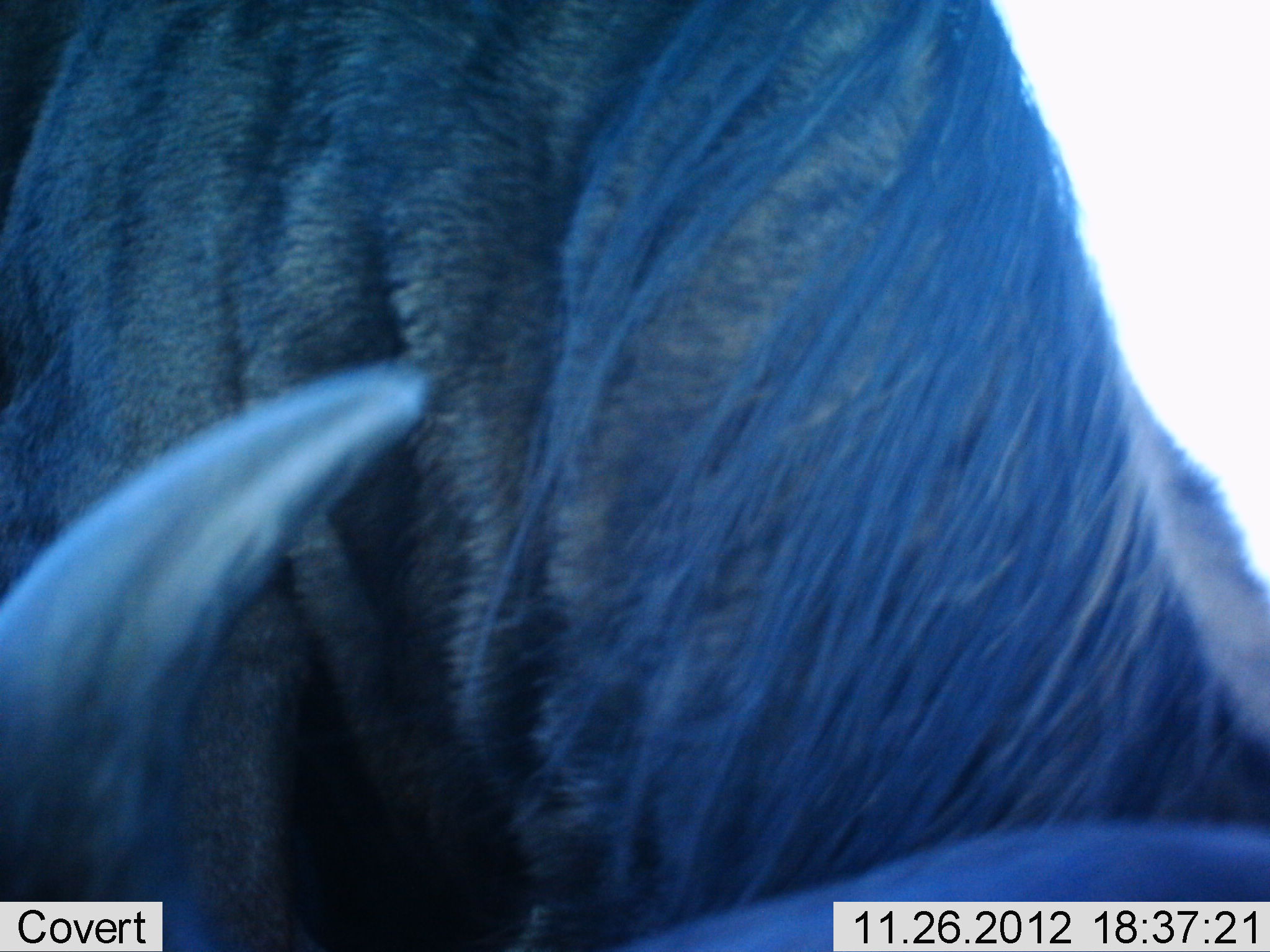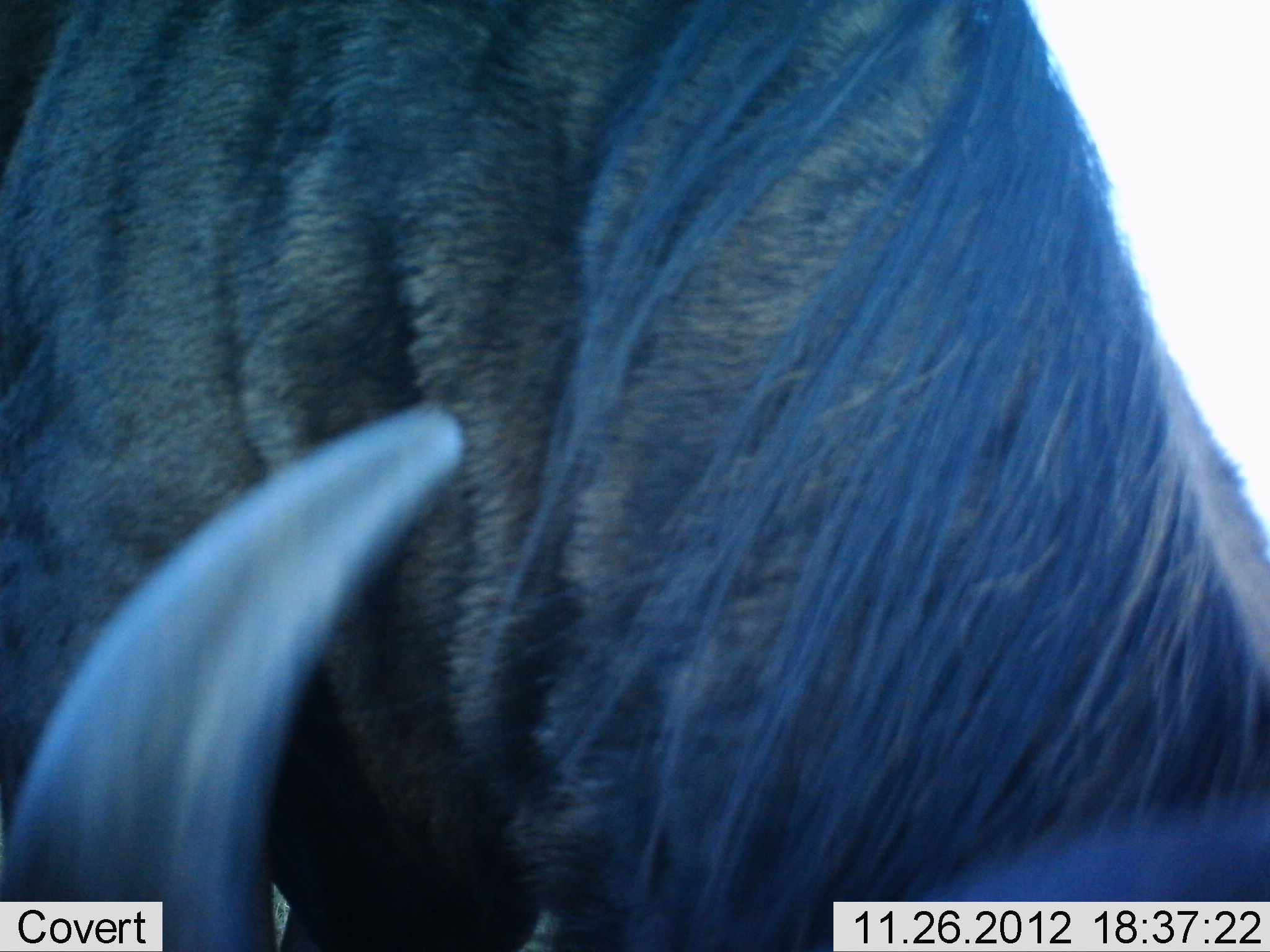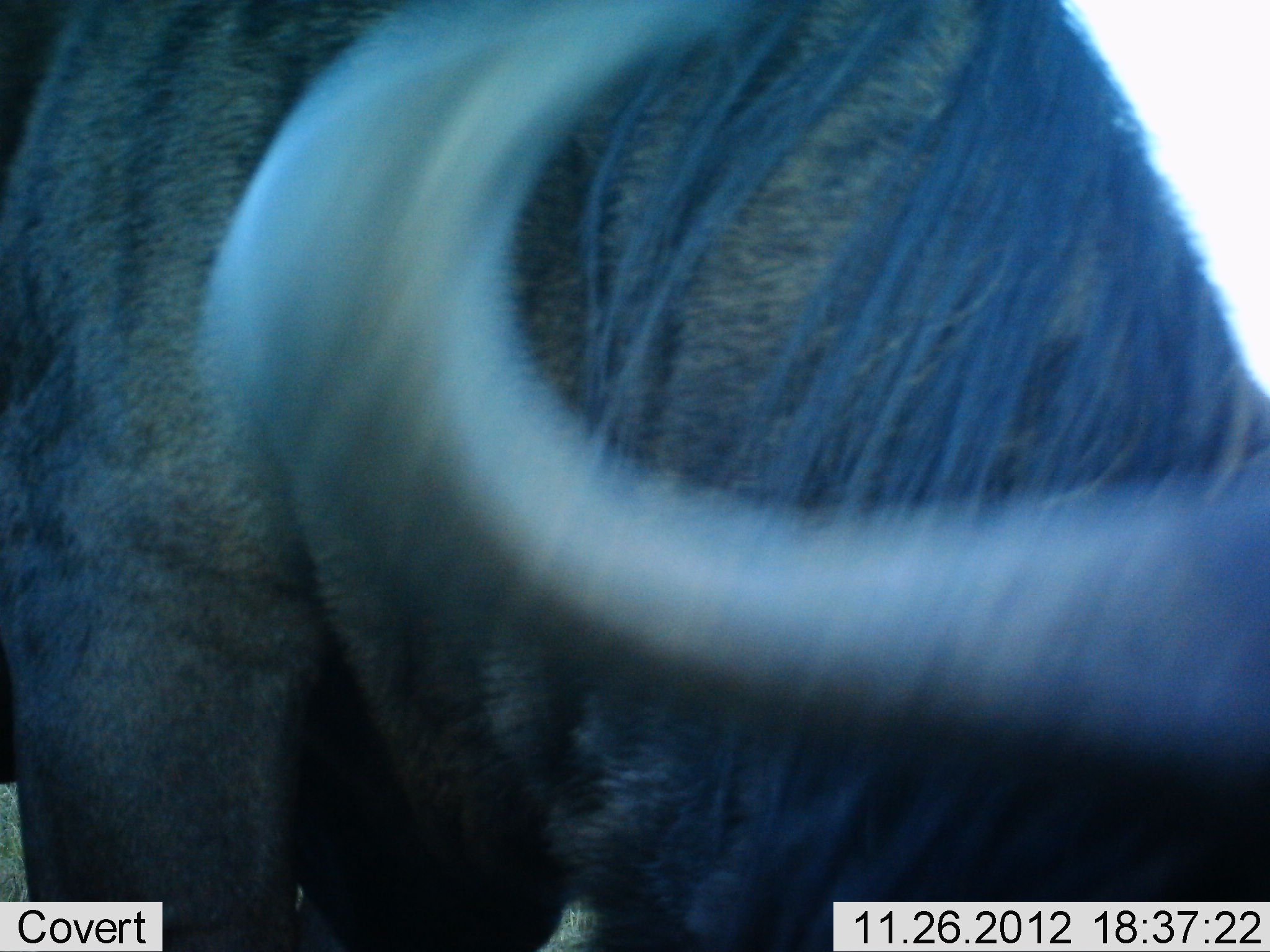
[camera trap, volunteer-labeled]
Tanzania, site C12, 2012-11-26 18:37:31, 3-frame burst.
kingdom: Animalia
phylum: Chordata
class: Mammalia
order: Artiodactyla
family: Bovidae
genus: Connochaetes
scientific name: Connochaetes taurinus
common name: blue wildebeest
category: wildebeest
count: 1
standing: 10%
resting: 0%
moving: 10%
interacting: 0%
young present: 0%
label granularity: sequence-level